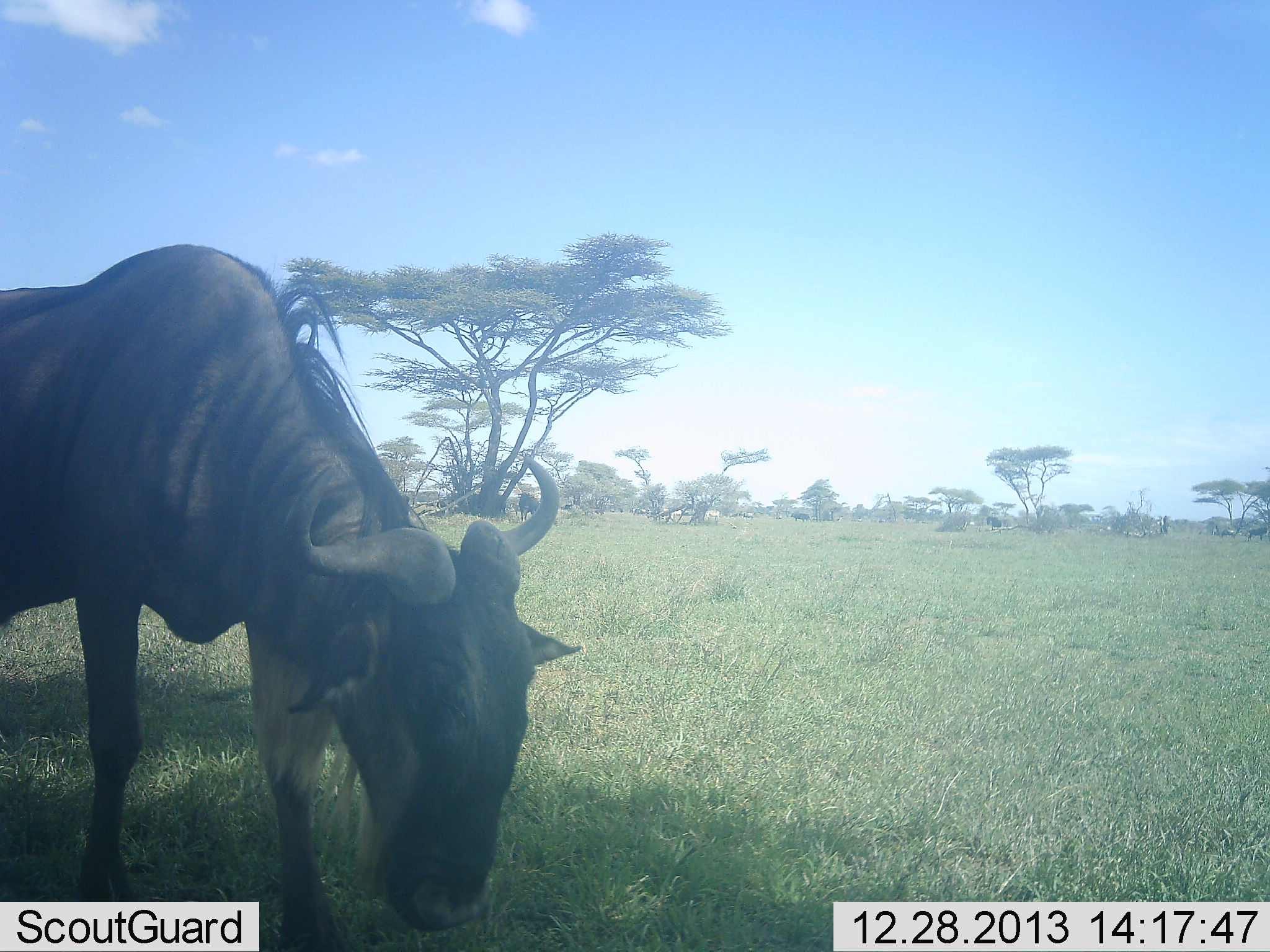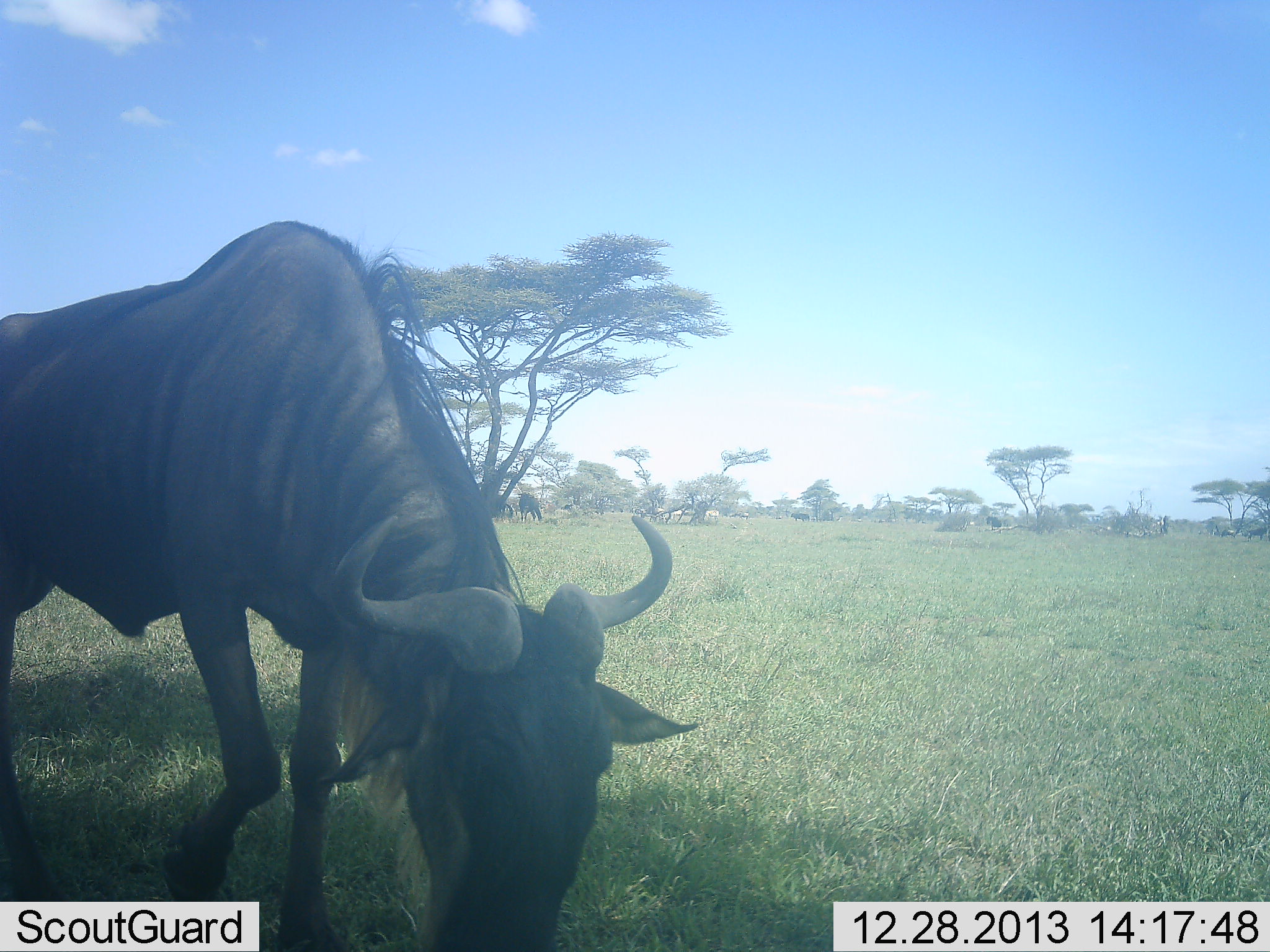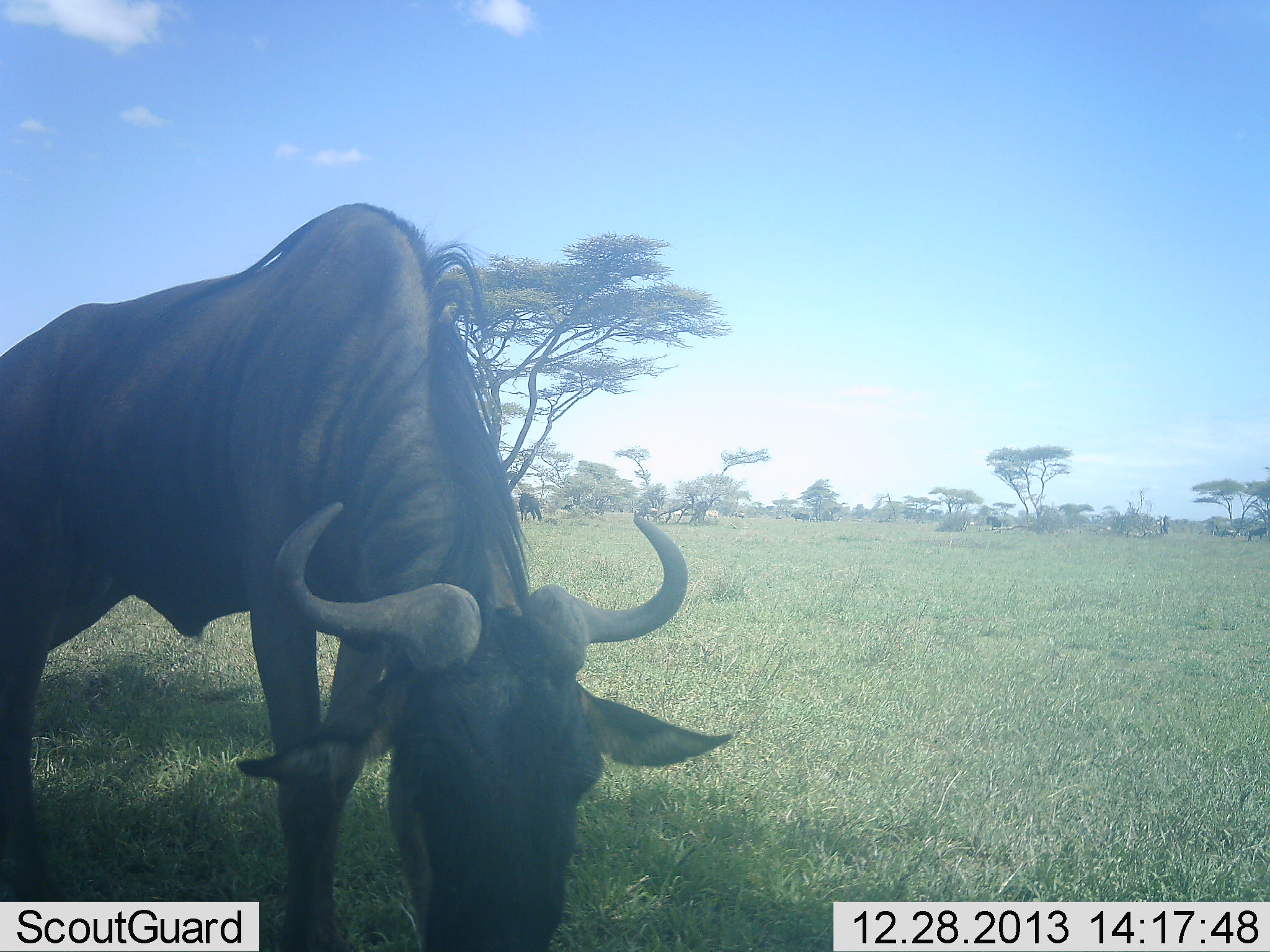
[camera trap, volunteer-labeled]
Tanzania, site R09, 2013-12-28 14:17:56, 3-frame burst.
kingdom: Animalia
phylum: Chordata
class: Mammalia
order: Artiodactyla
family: Bovidae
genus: Connochaetes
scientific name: Connochaetes taurinus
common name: blue wildebeest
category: wildebeest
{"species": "wildebeest (blue wildebeest) (Connochaetes taurinus)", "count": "1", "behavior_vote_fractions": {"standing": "29%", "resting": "3%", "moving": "35%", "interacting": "3%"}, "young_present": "0%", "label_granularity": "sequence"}